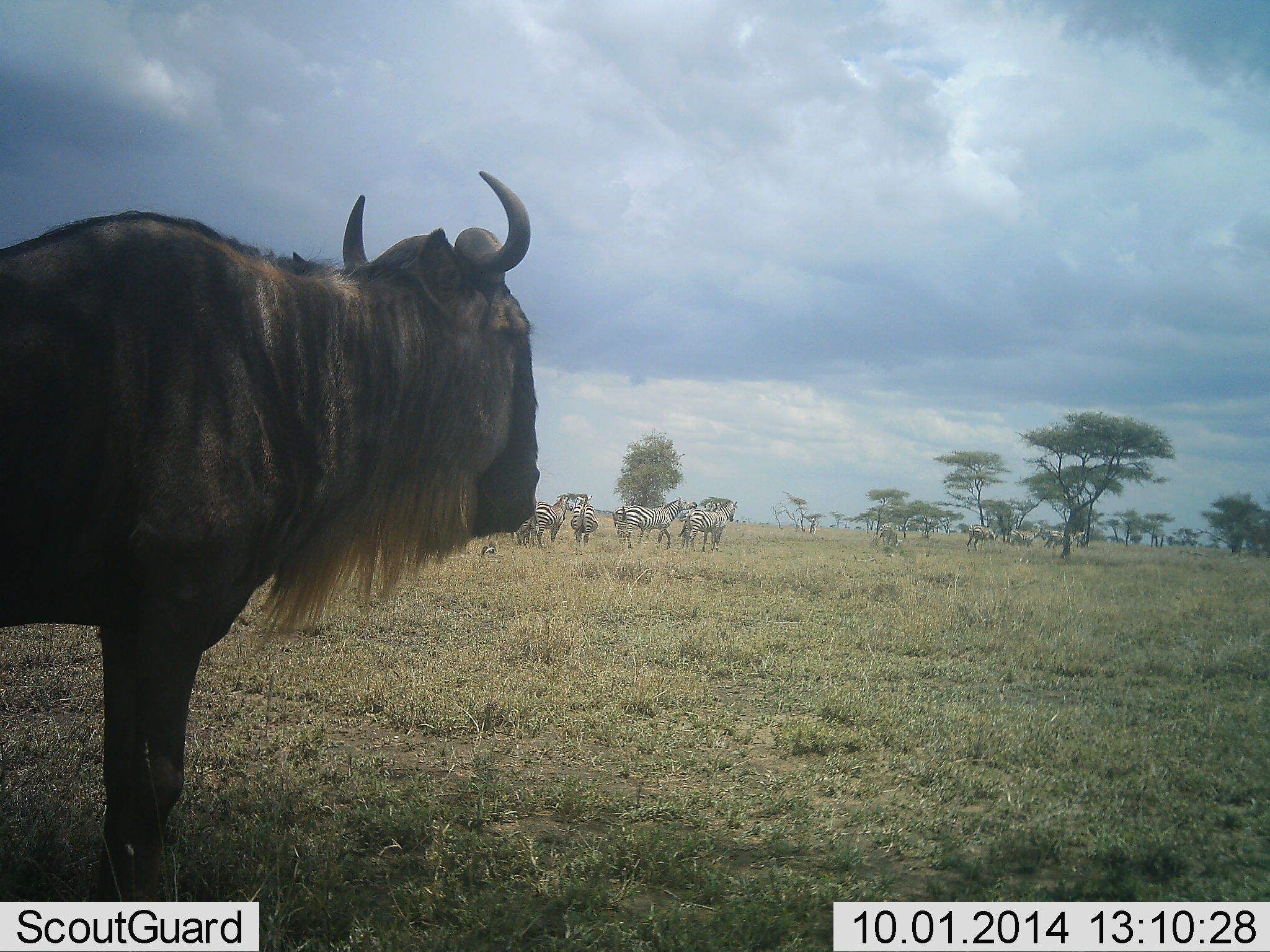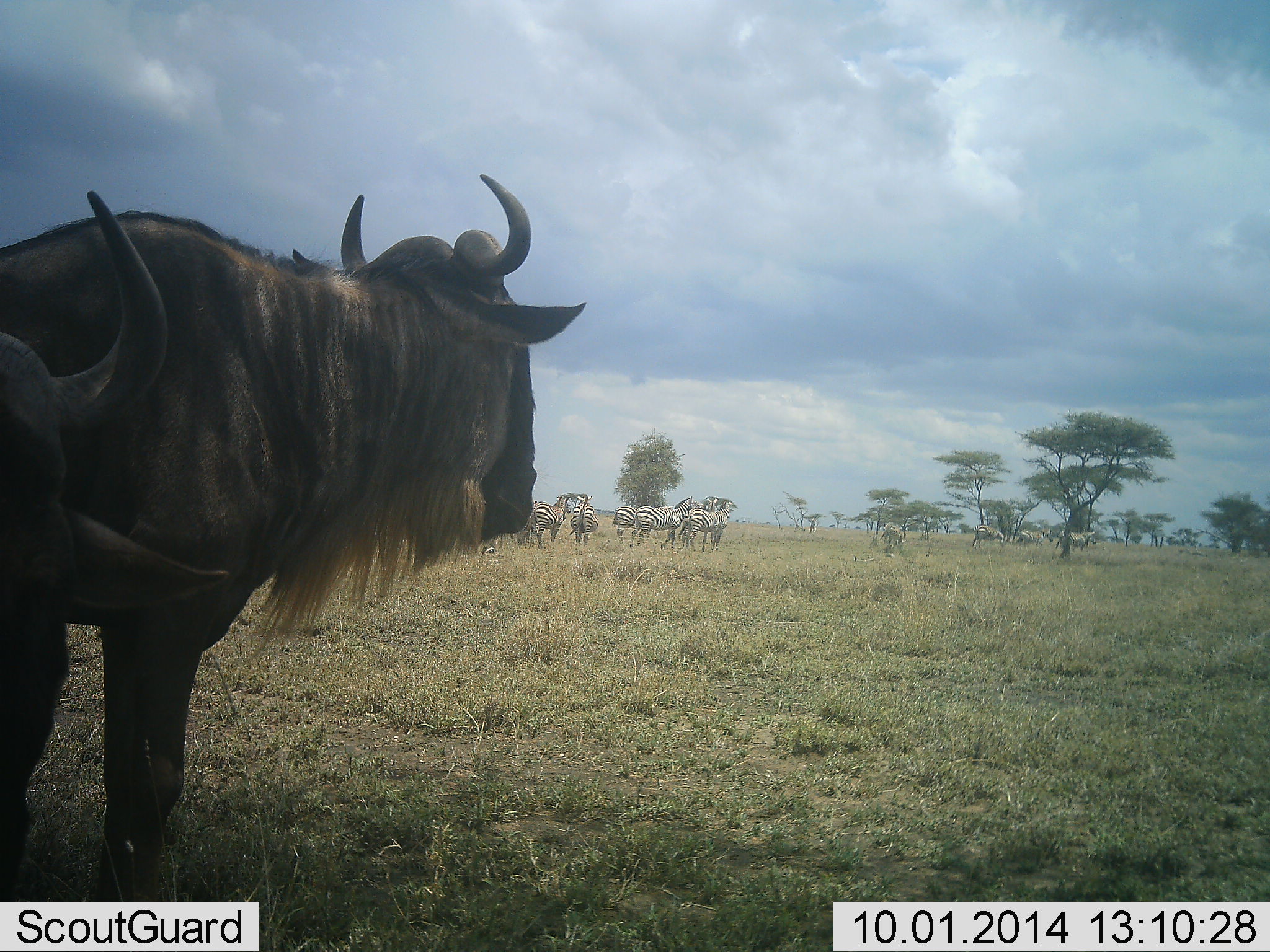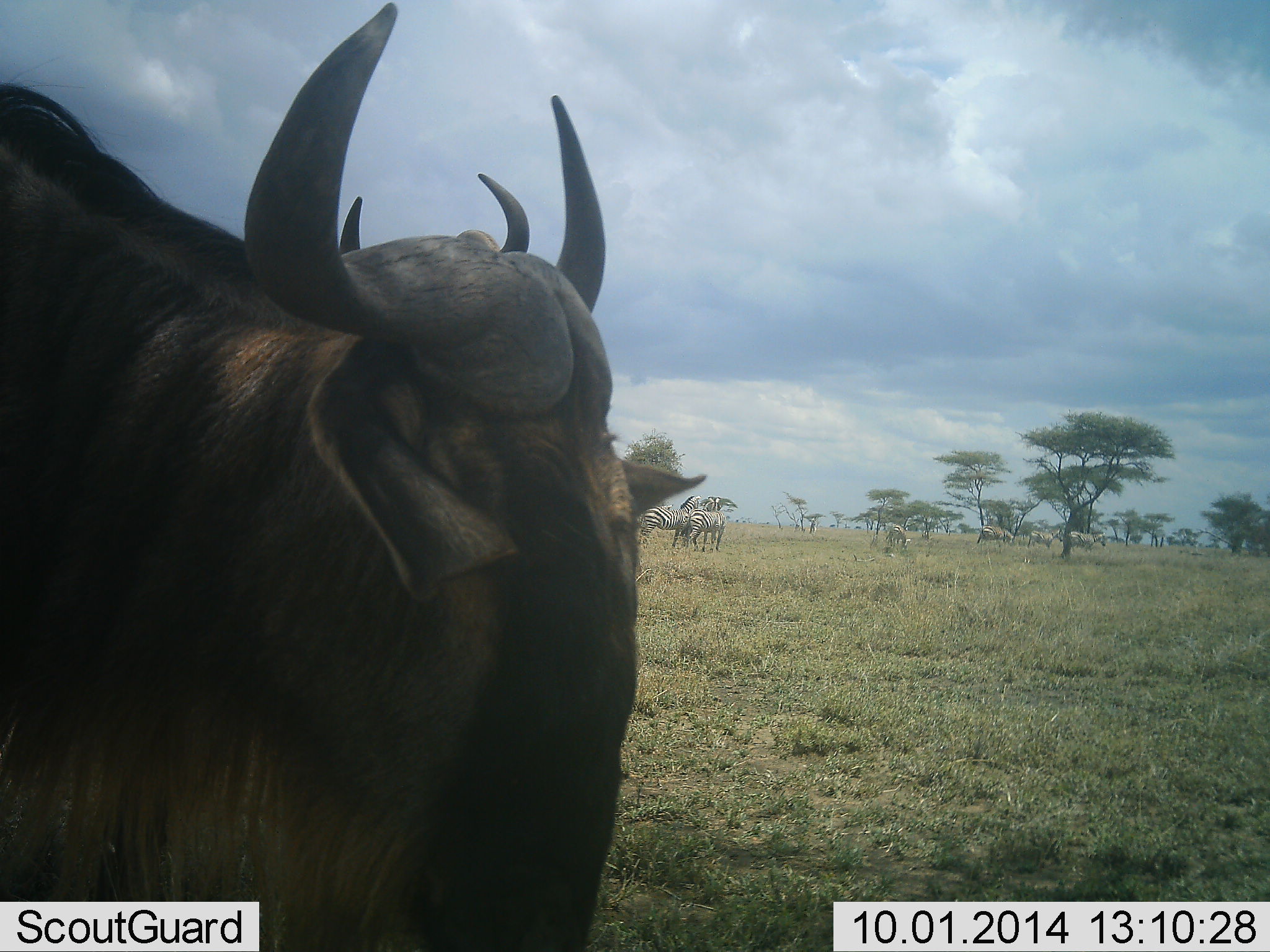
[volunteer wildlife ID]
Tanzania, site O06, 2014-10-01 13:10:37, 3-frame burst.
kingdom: Animalia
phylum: Chordata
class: Mammalia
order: Artiodactyla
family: Bovidae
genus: Connochaetes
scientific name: Connochaetes taurinus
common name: blue wildebeest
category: wildebeest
Wildebeest (blue wildebeest) (Connochaetes taurinus), count 2. Behavior (volunteer vote fractions): standing 75%, resting 8%, moving 75%, interacting 0%. Young present (vote fraction): 0%. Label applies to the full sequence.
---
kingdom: Animalia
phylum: Chordata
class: Mammalia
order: Perissodactyla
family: Equidae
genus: Equus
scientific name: Equus quagga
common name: plains zebra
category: zebra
Zebra (plains zebra) (Equus quagga), count 11-50. Behavior (volunteer vote fractions): standing 58%, resting 0%, moving 75%, interacting 0%. Young present (vote fraction): 0%. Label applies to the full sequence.